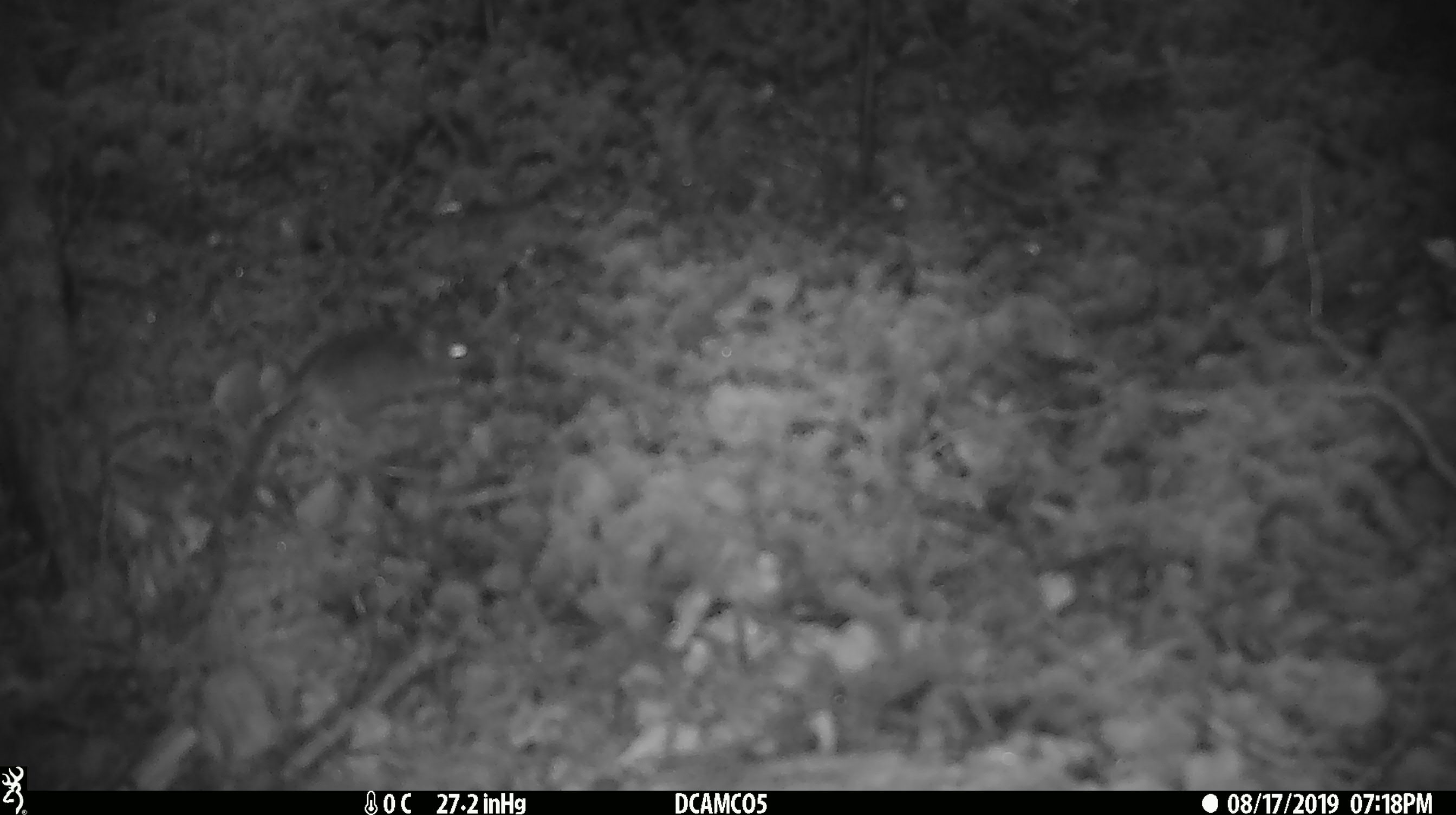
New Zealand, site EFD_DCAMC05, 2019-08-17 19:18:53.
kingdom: Animalia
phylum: Chordata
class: Mammalia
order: Rodentia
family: Muridae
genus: Mus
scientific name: Mus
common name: mouse